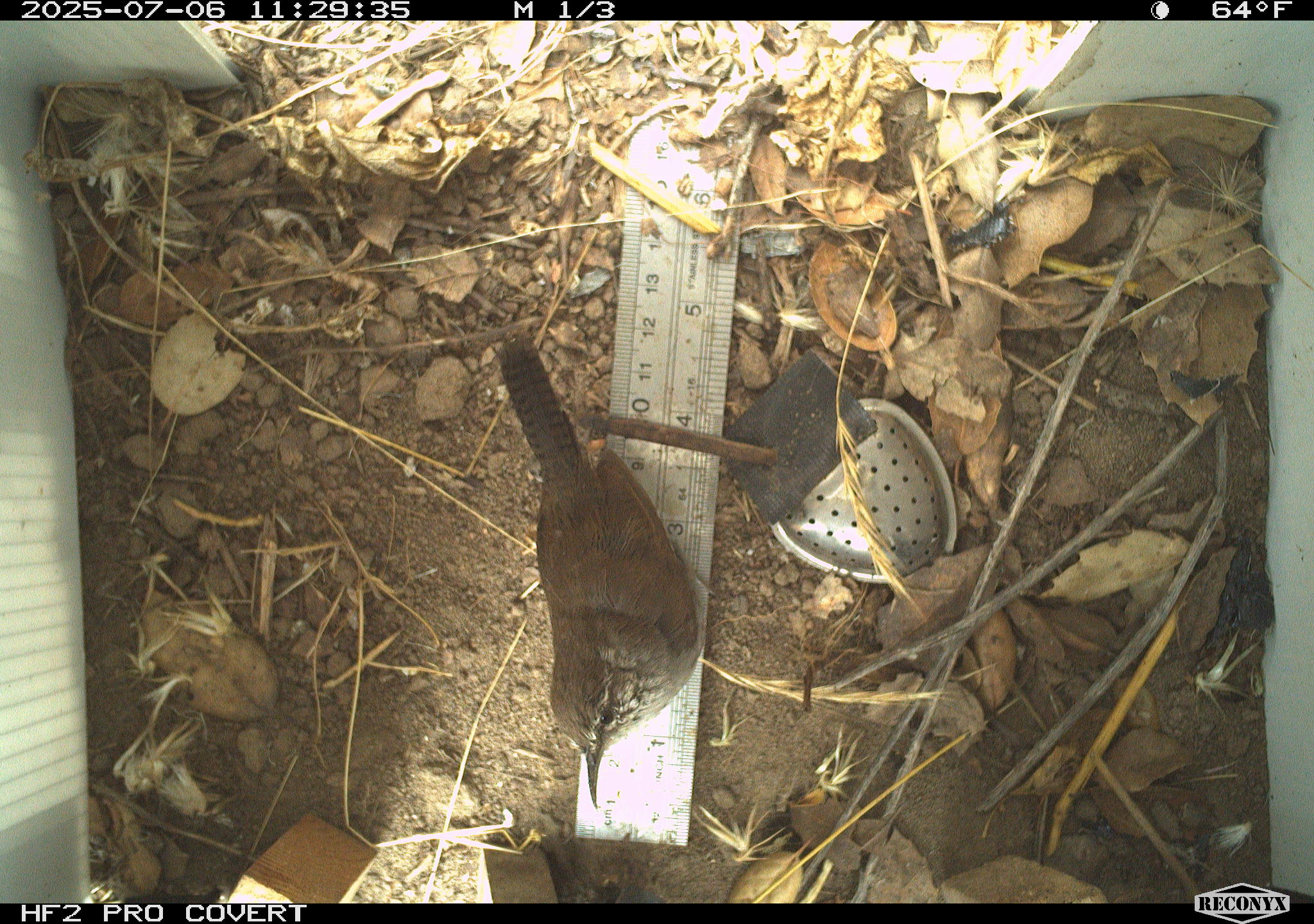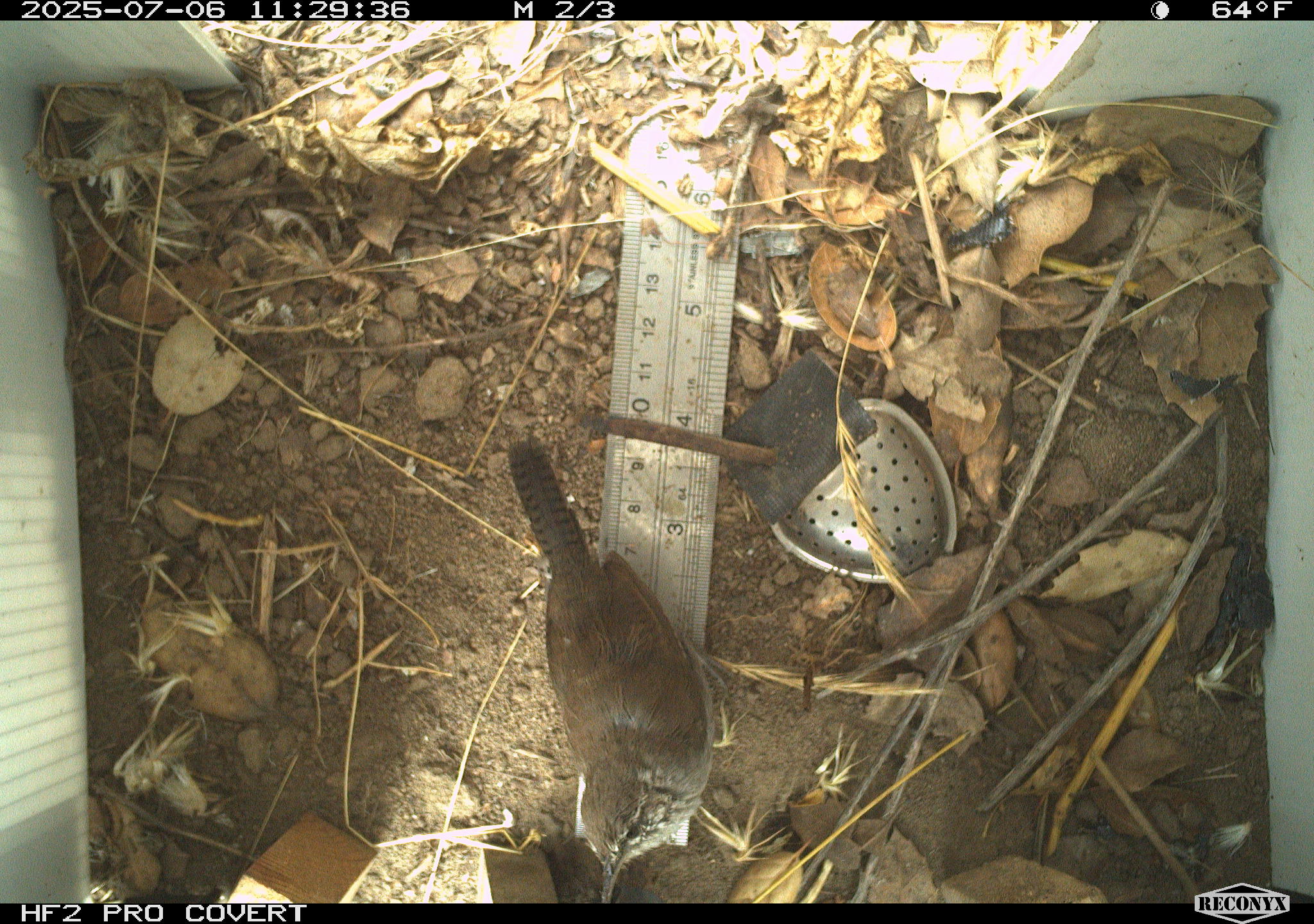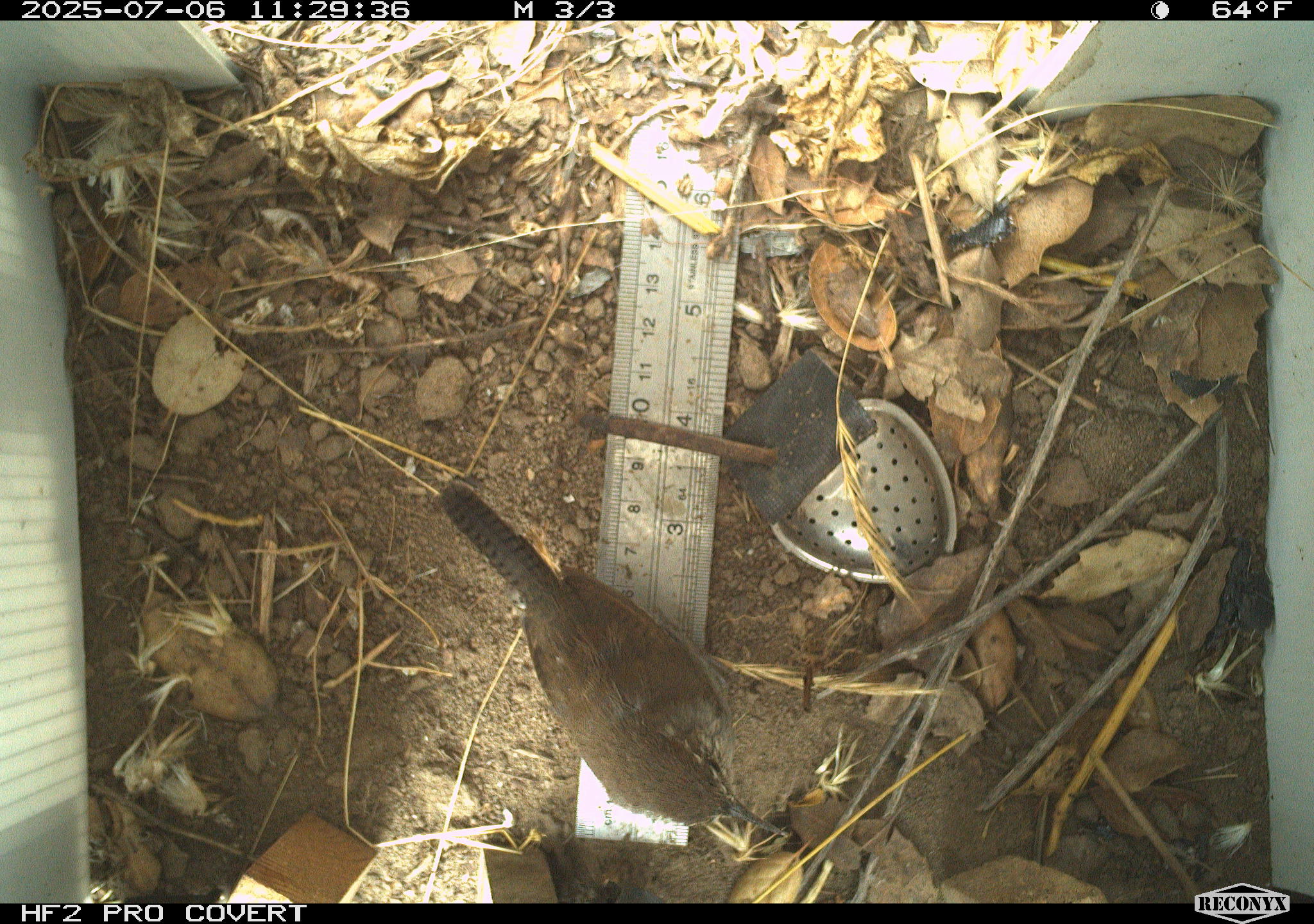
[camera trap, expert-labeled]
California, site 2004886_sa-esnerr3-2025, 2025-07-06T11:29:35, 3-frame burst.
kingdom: Animalia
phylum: Chordata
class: Aves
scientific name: Aves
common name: bird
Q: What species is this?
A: Bird (Aves).